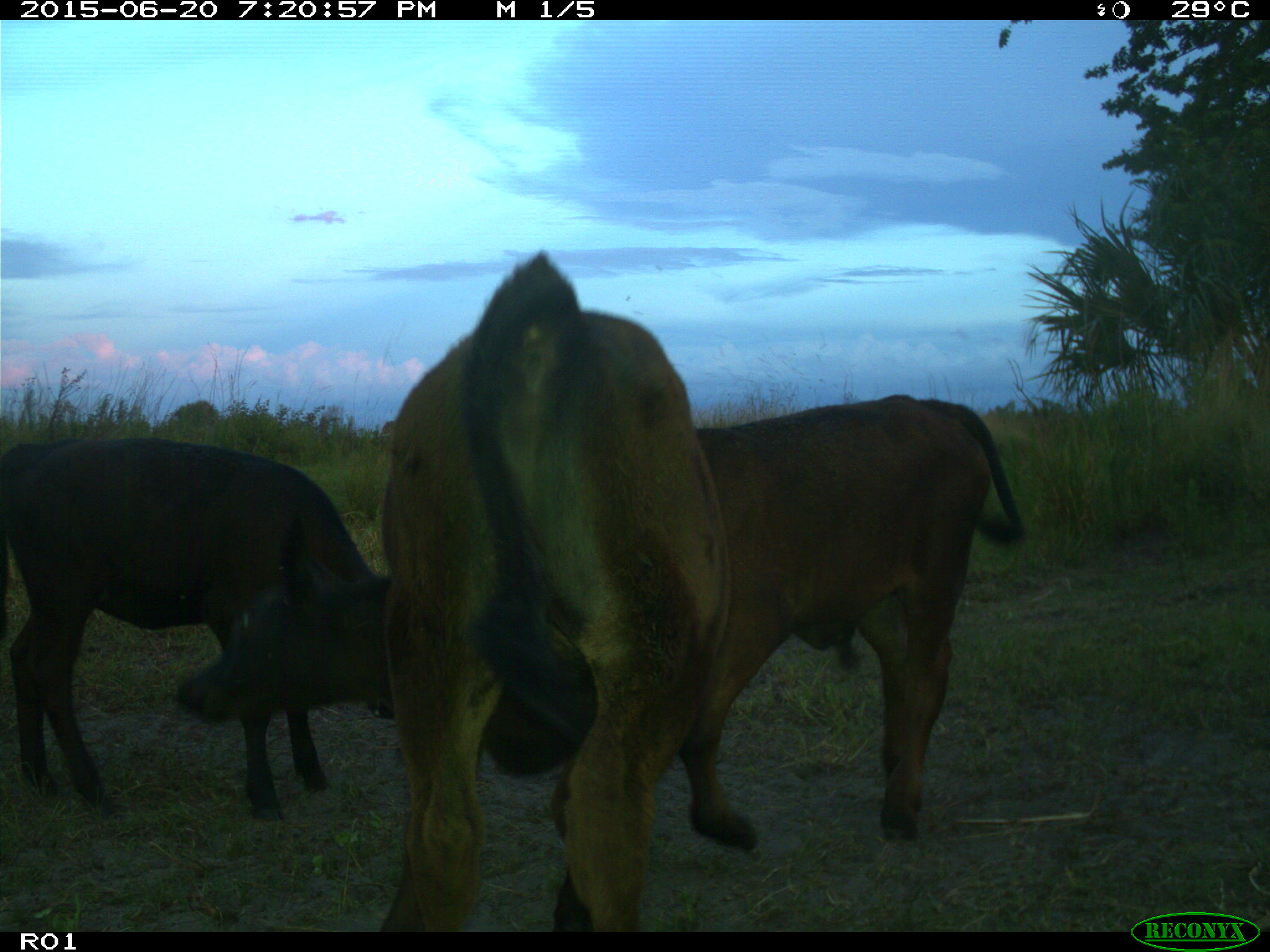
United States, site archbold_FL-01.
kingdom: Animalia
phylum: Chordata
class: Mammalia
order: Artiodactyla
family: Bovidae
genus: Bos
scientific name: Bos taurus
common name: domestic cow